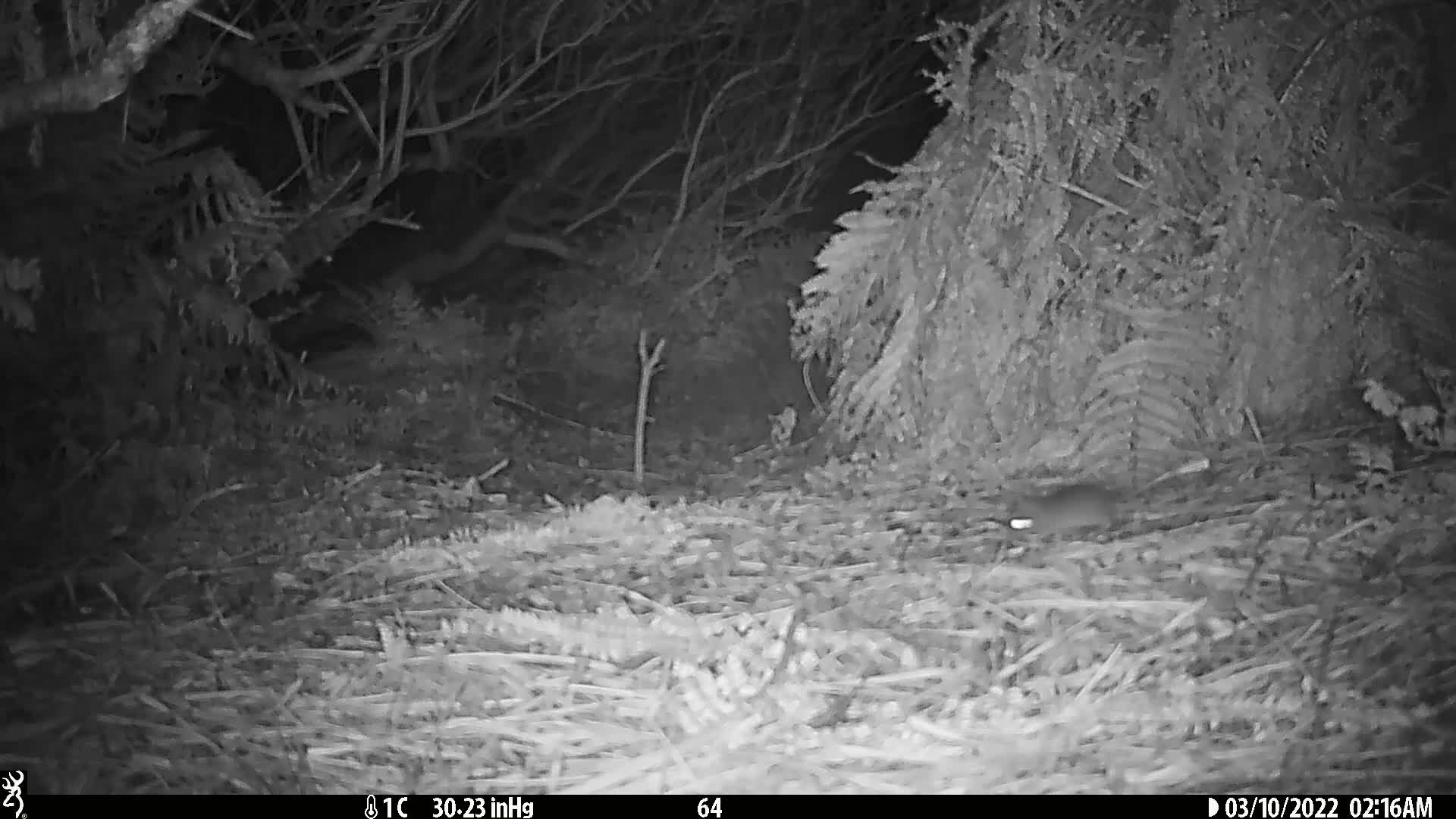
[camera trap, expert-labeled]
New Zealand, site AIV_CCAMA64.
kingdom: Animalia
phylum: Chordata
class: Mammalia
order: Rodentia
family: Muridae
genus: Mus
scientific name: Mus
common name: mouse